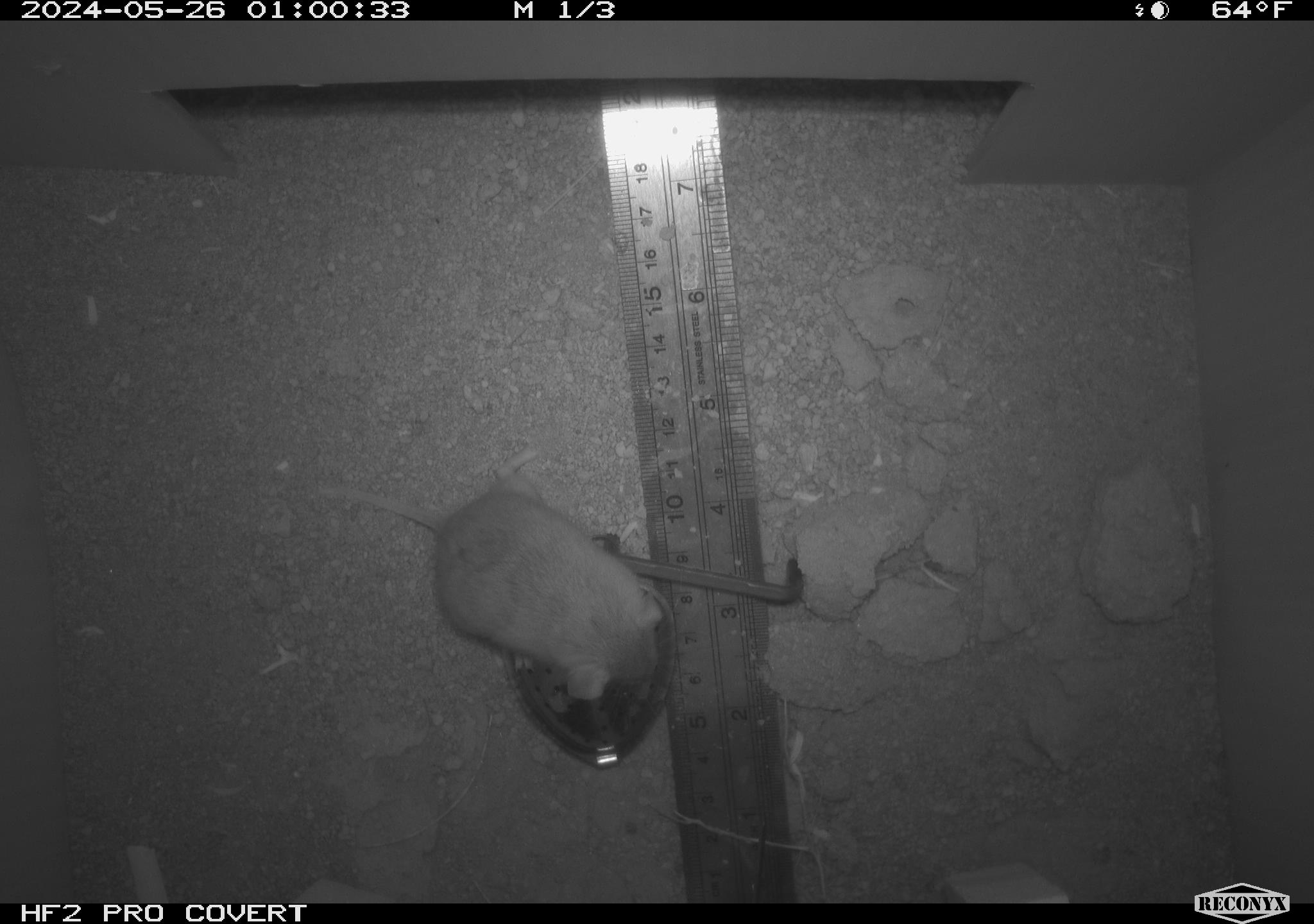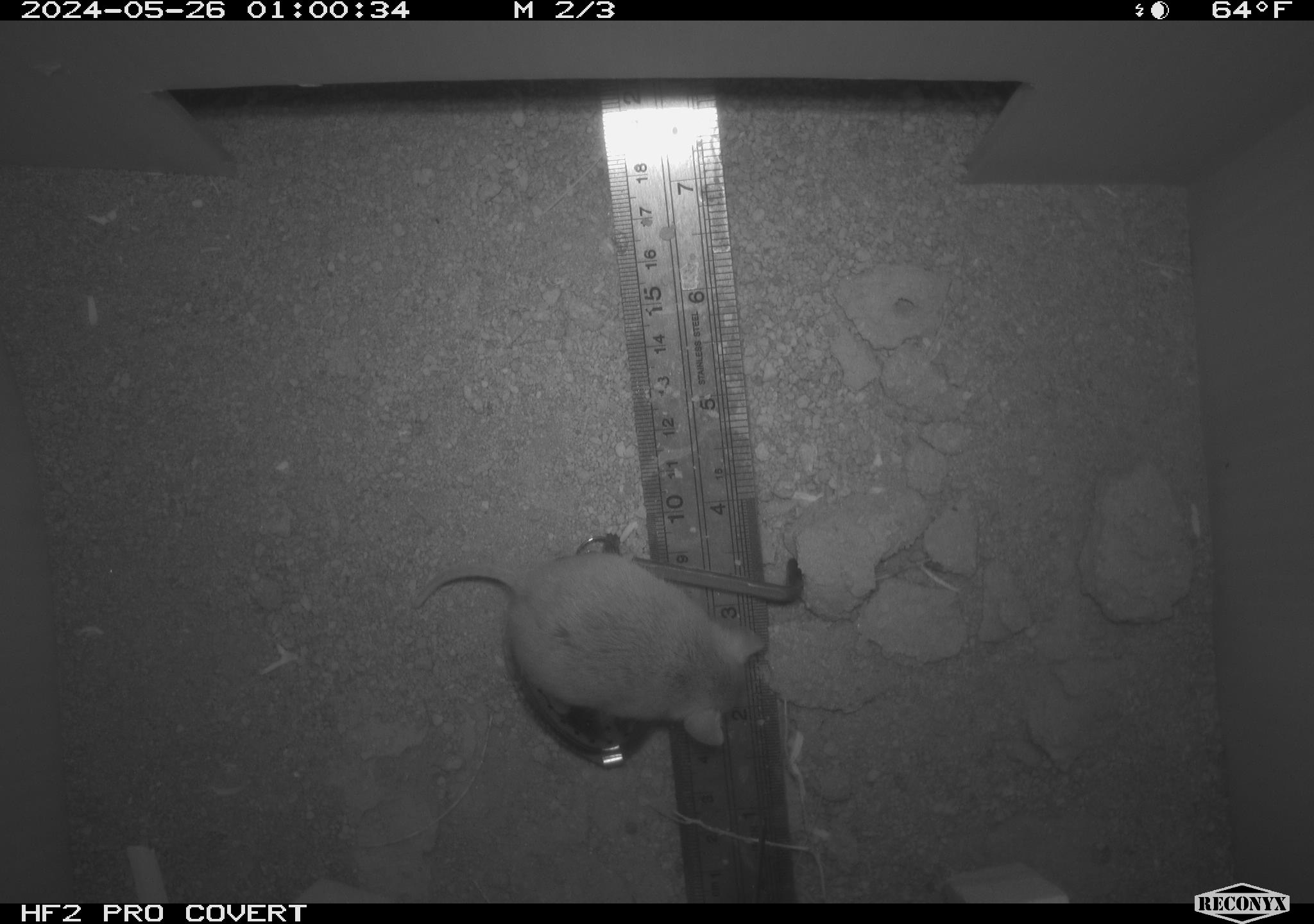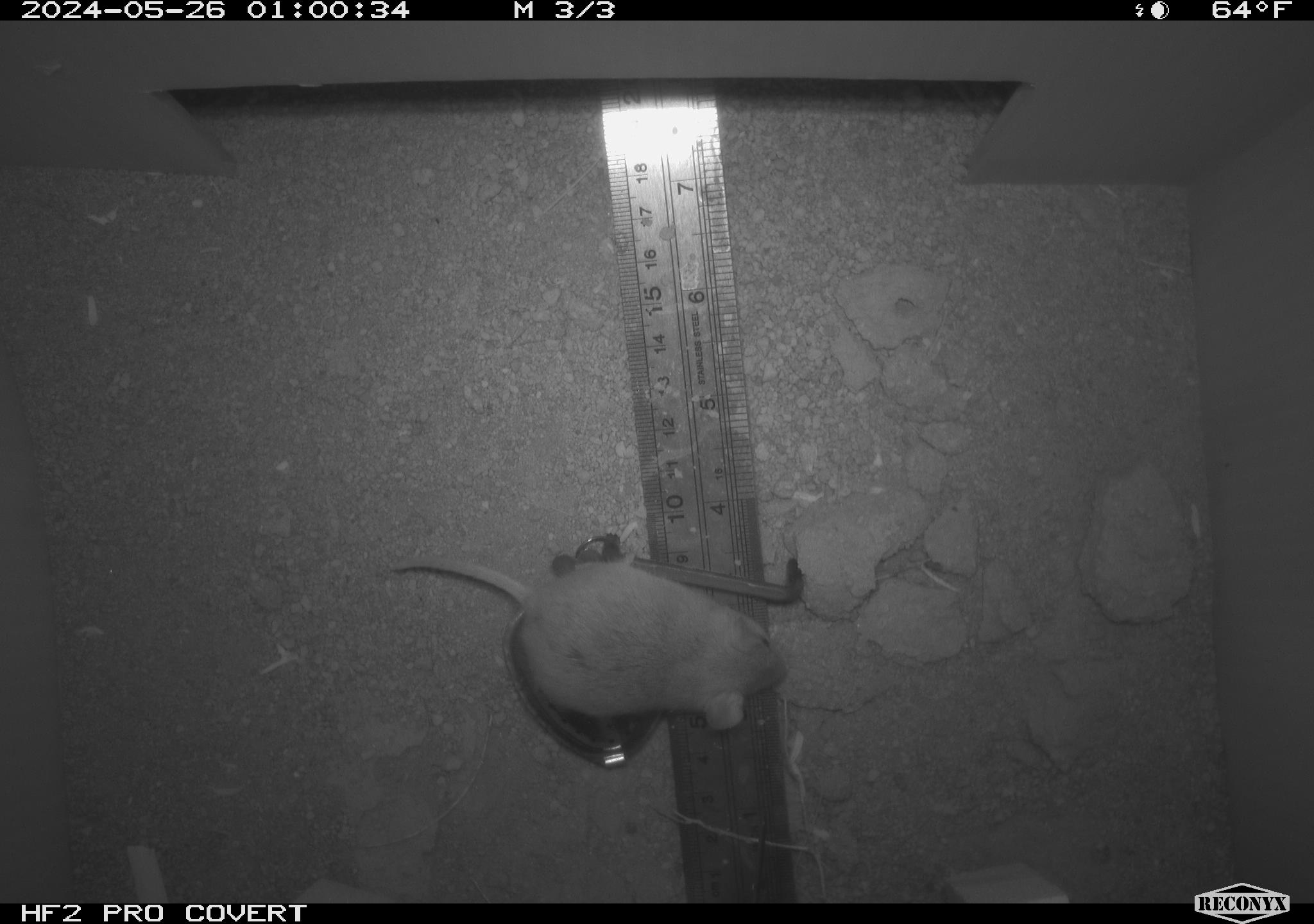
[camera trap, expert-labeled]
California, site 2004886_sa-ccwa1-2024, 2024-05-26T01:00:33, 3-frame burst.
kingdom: Animalia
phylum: Chordata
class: Mammalia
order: Rodentia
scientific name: Rodentia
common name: mouse species